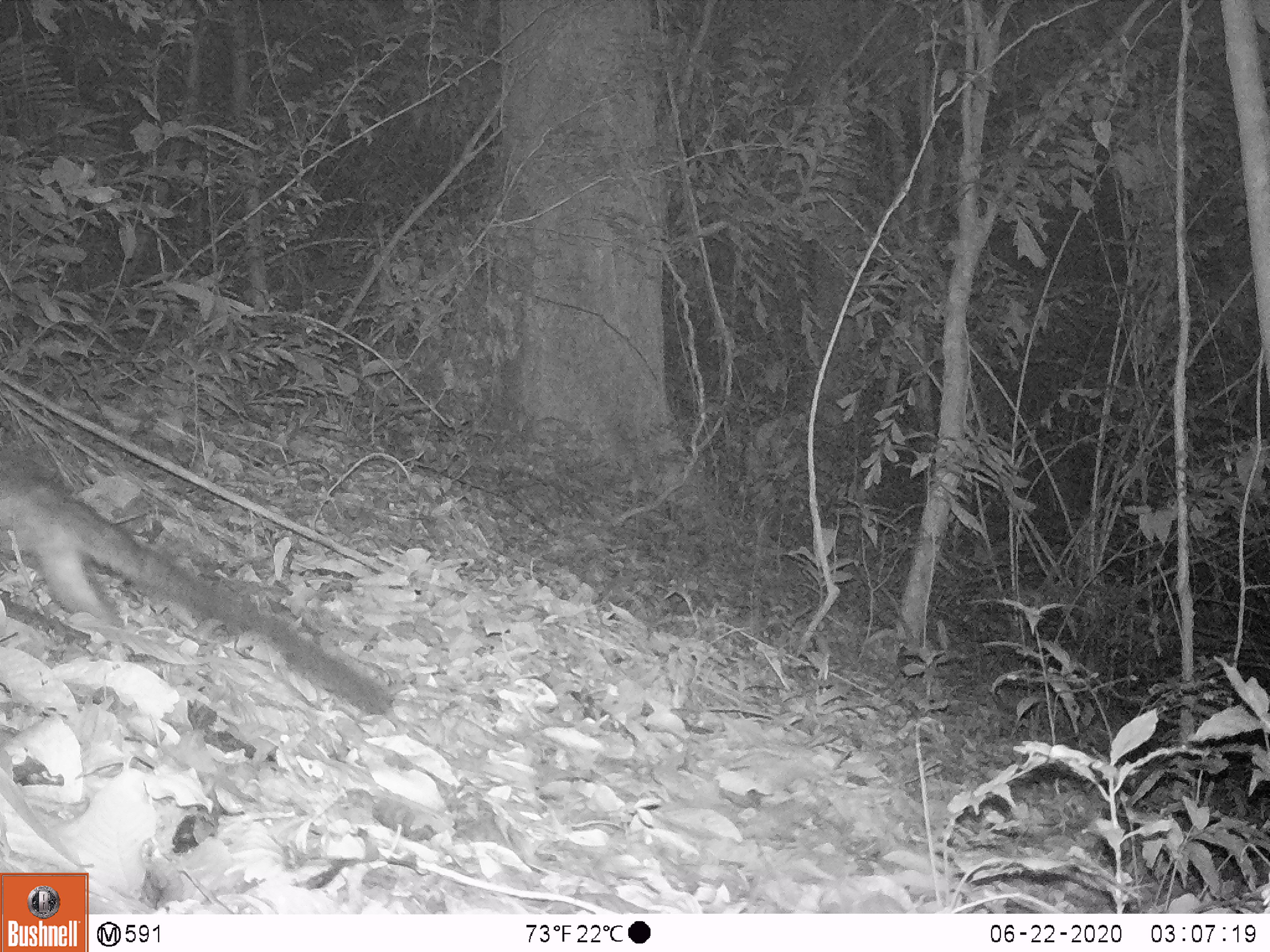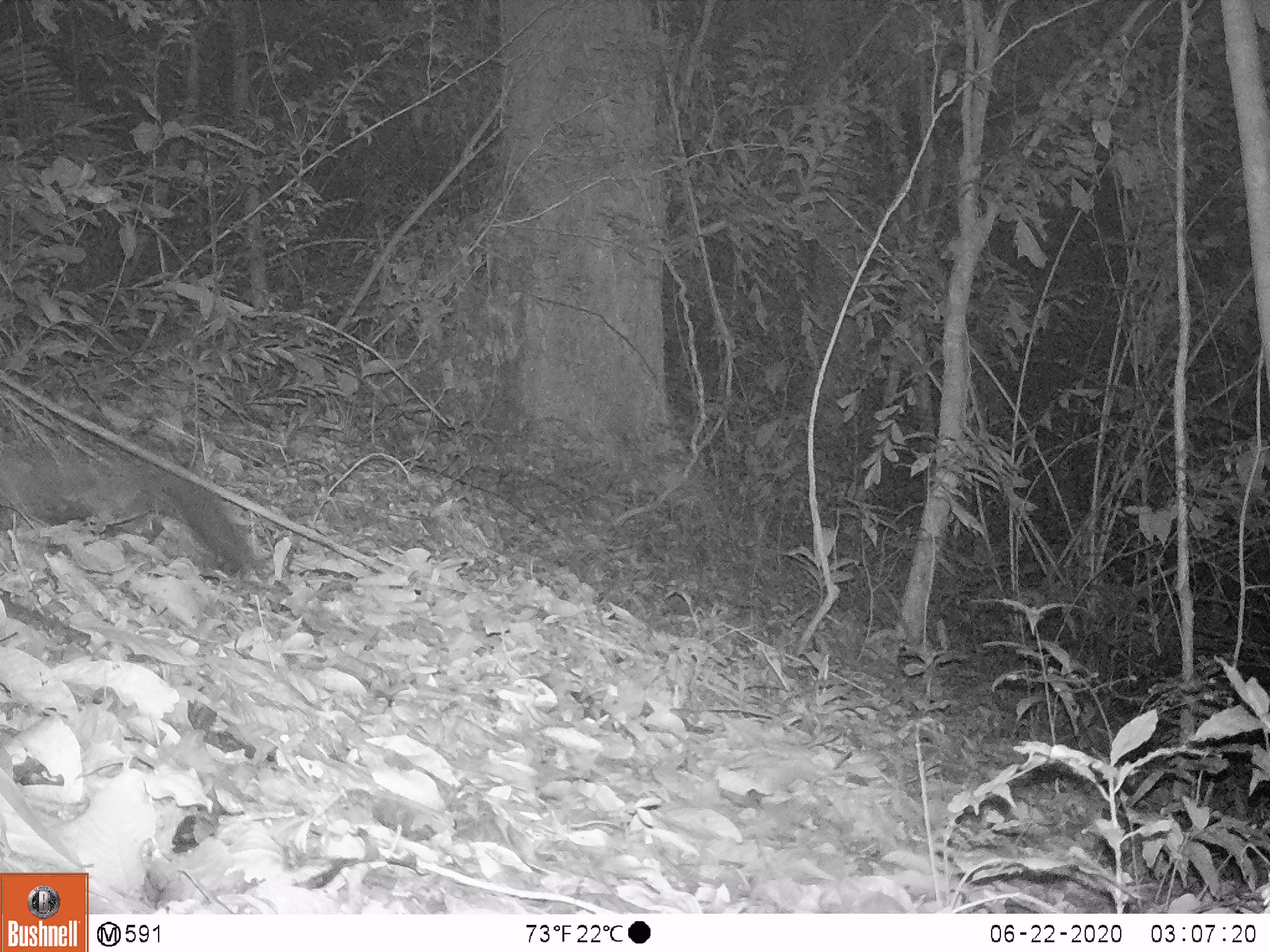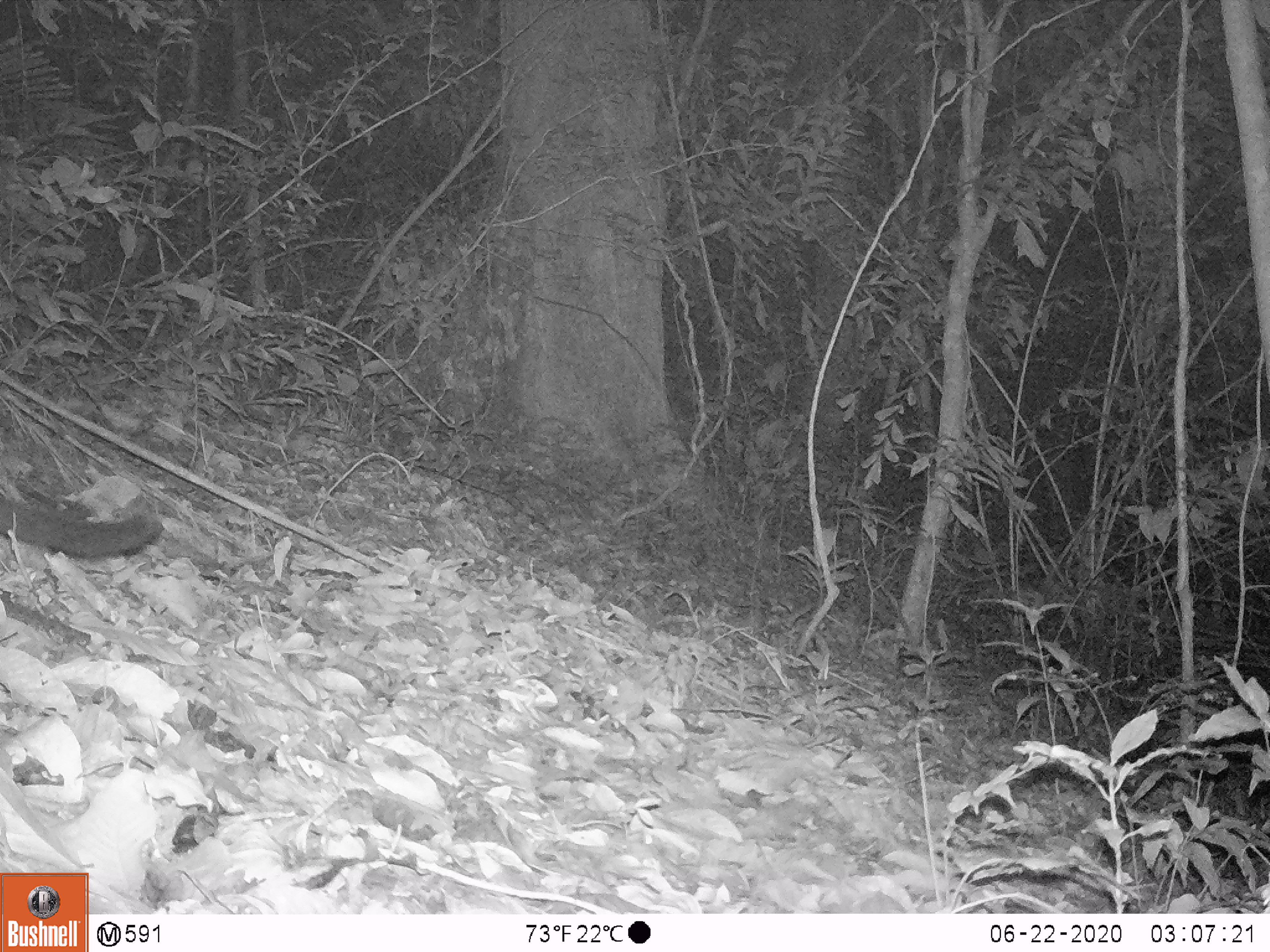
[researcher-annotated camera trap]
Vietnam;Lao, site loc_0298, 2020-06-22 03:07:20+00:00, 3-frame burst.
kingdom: Animalia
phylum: Chordata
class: Mammalia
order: Carnivora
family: Viverridae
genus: Paradoxurus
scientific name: Paradoxurus hermaphroditus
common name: common palm civet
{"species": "common palm civet (Paradoxurus hermaphroditus)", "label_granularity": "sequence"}